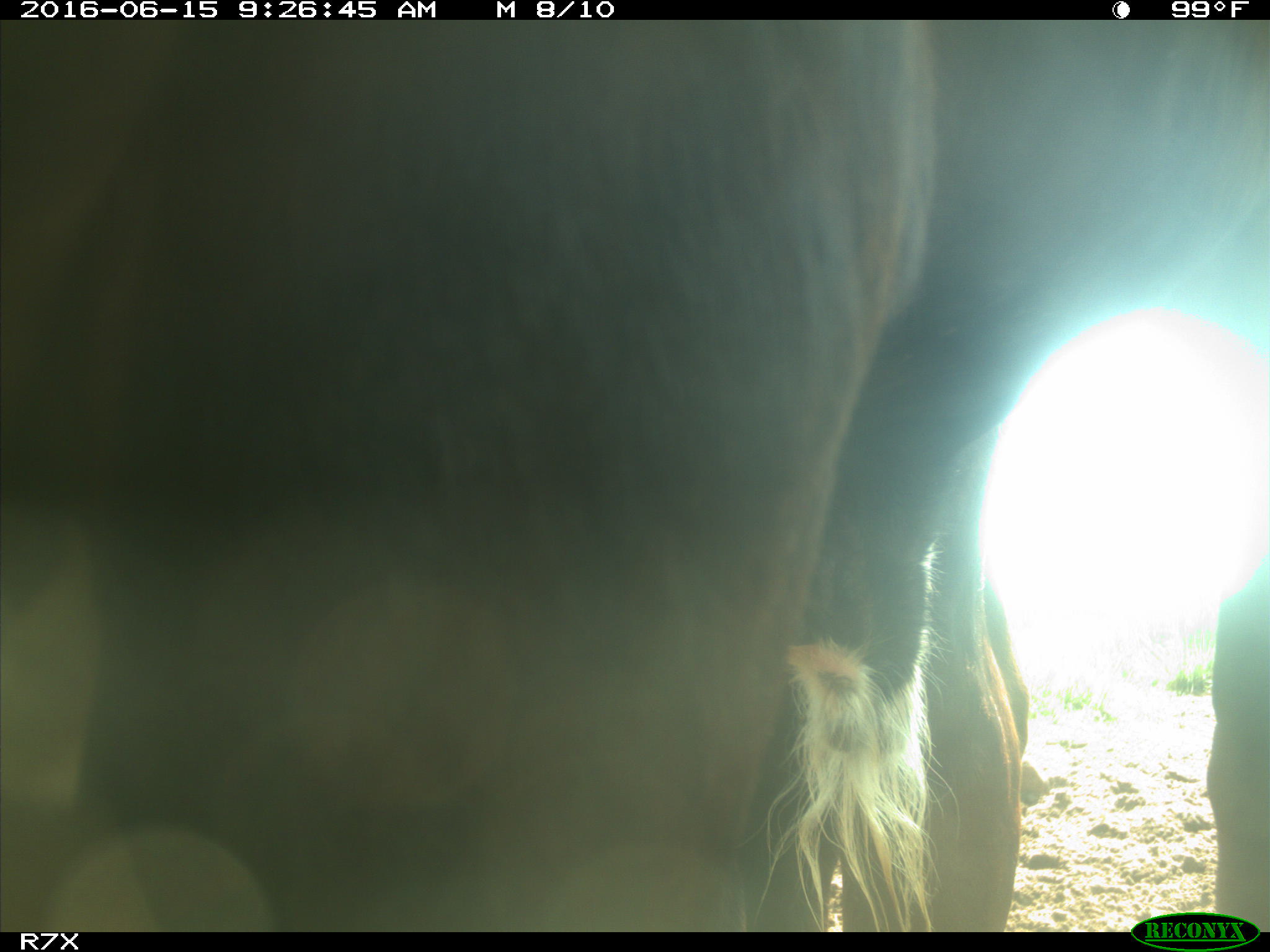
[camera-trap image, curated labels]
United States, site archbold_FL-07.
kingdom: Animalia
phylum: Chordata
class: Mammalia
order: Artiodactyla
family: Bovidae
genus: Bos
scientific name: Bos taurus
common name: domestic cow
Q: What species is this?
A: Bos taurus (domestic cow).